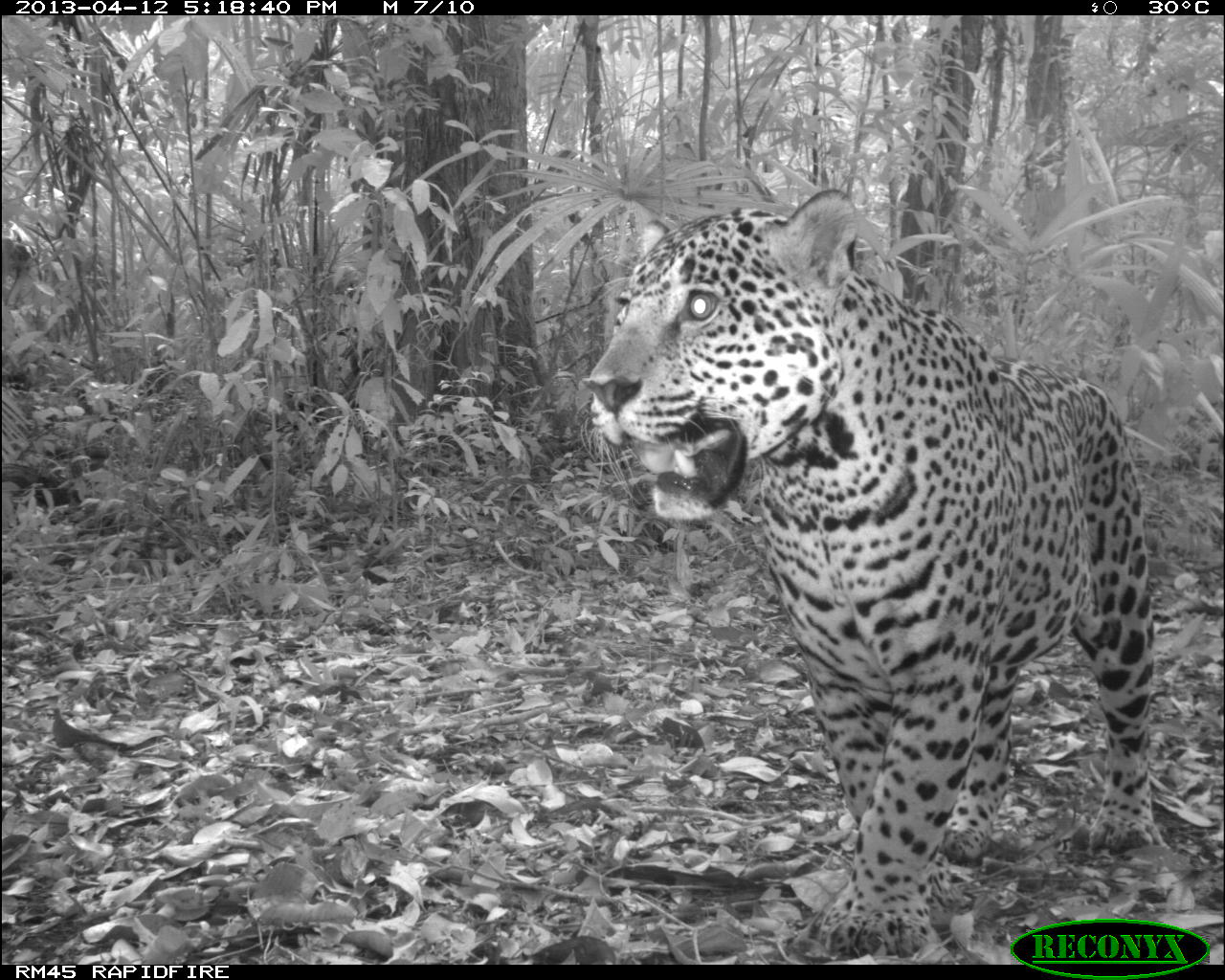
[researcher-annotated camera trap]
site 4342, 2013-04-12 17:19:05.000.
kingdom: Animalia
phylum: Chordata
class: Mammalia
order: Carnivora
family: Felidae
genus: Panthera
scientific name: Panthera onca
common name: jaguar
Panthera onca (jaguar), count 1, sex male.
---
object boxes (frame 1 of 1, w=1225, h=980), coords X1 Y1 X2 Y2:
panthera onca: 576 184 1153 959